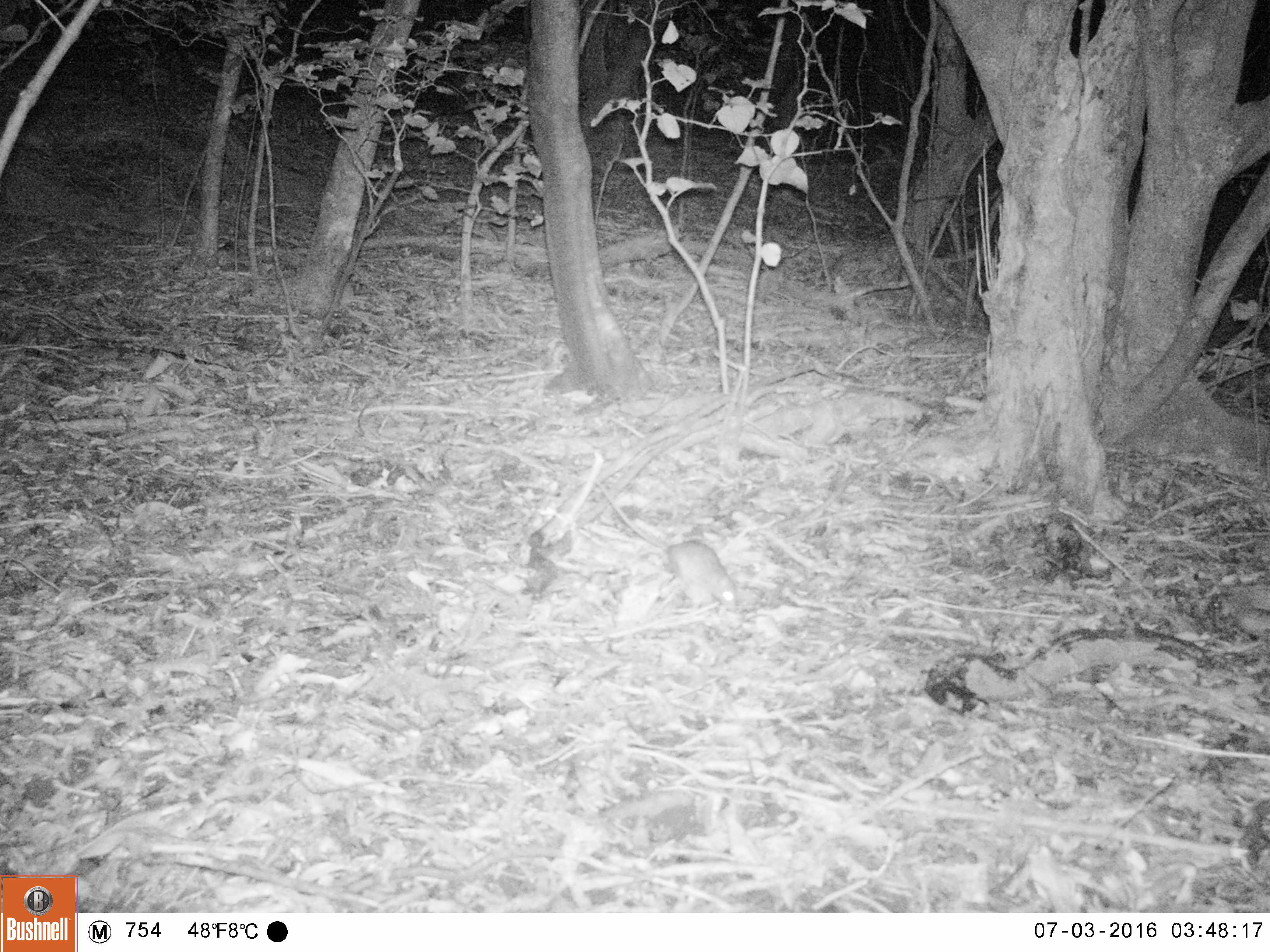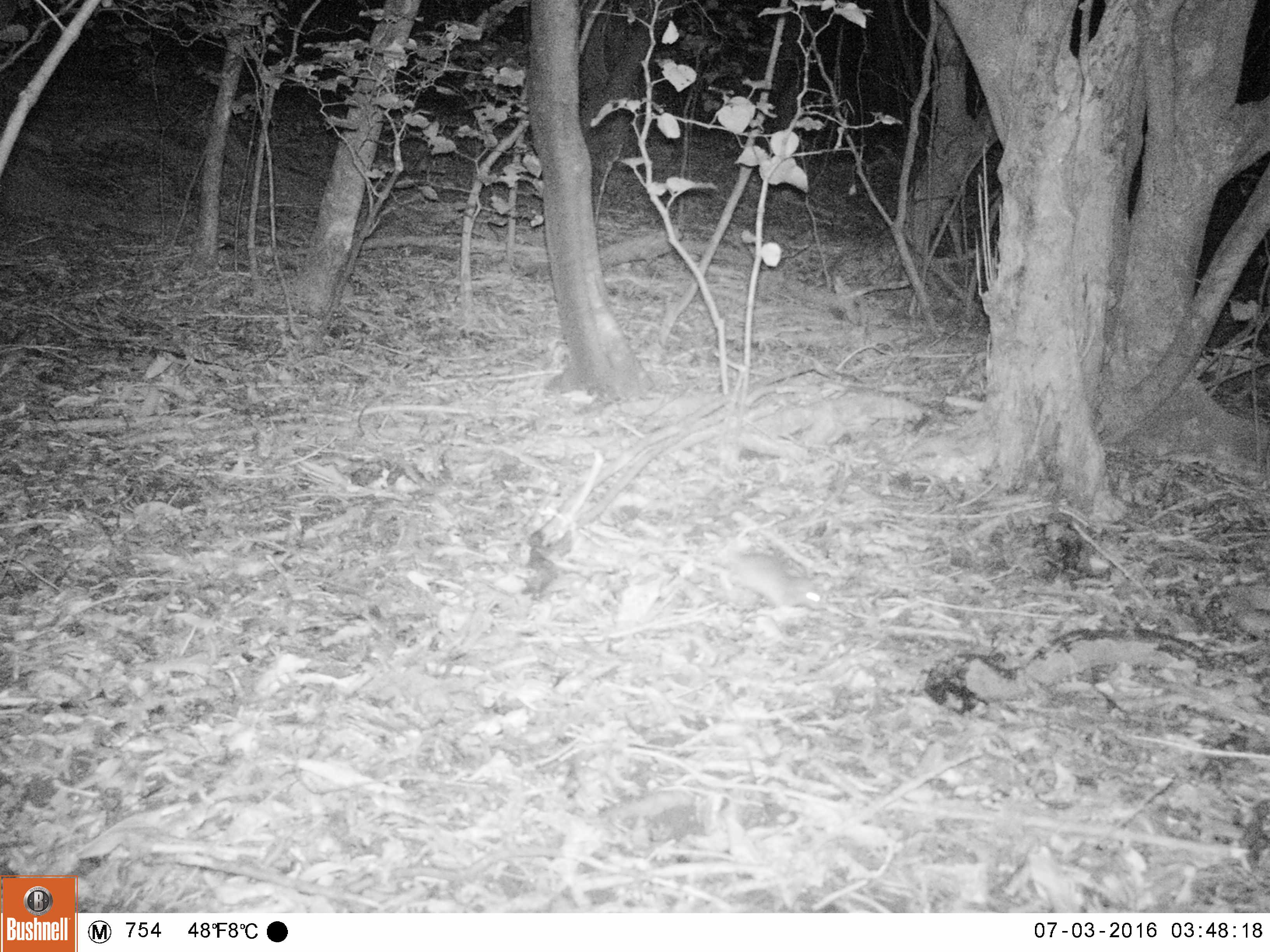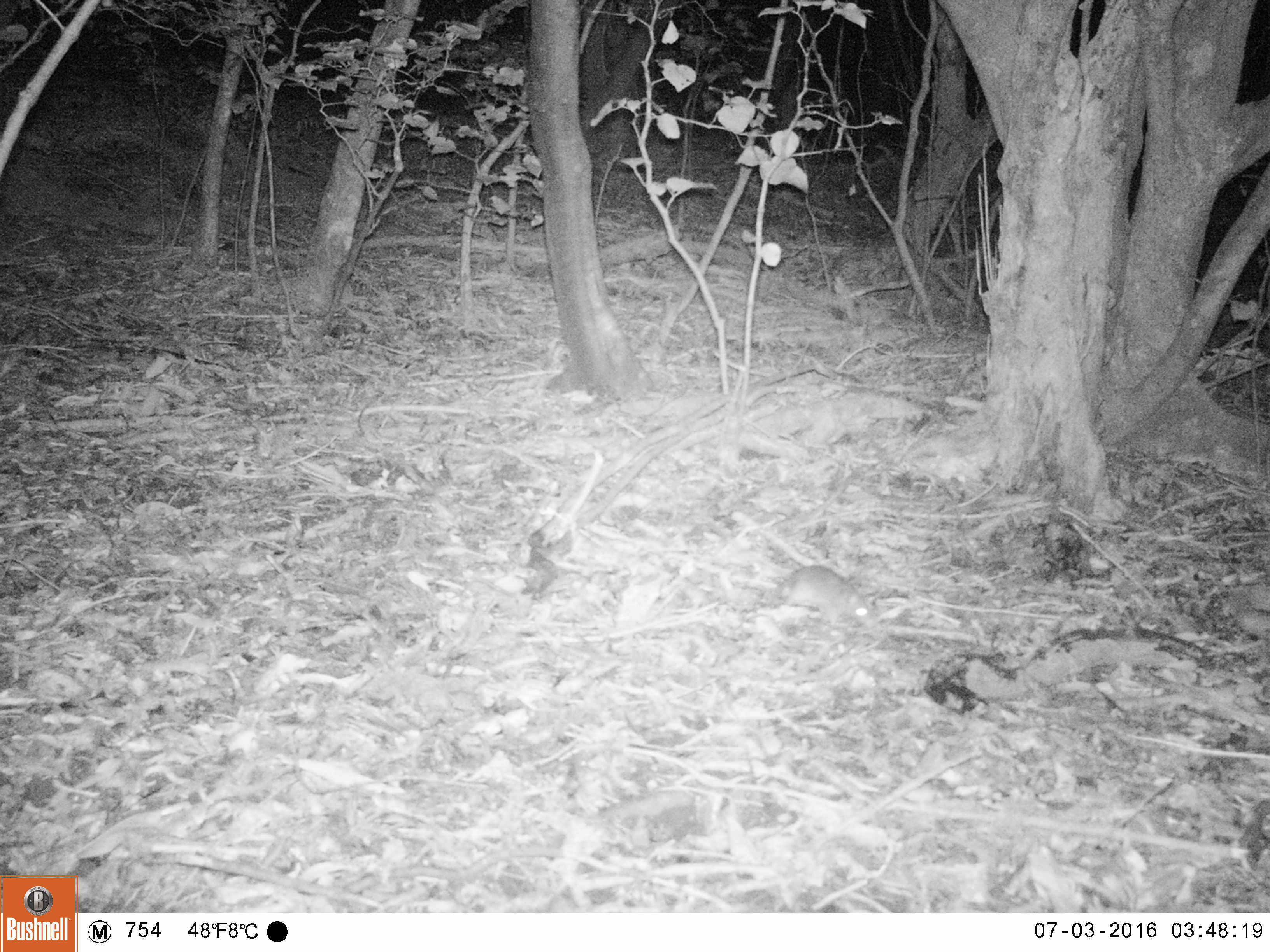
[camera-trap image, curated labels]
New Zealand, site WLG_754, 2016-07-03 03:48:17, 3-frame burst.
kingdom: Animalia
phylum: Chordata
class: Mammalia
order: Rodentia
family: Muridae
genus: Rattus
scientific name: Rattus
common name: rat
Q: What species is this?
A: Rat (Rattus).